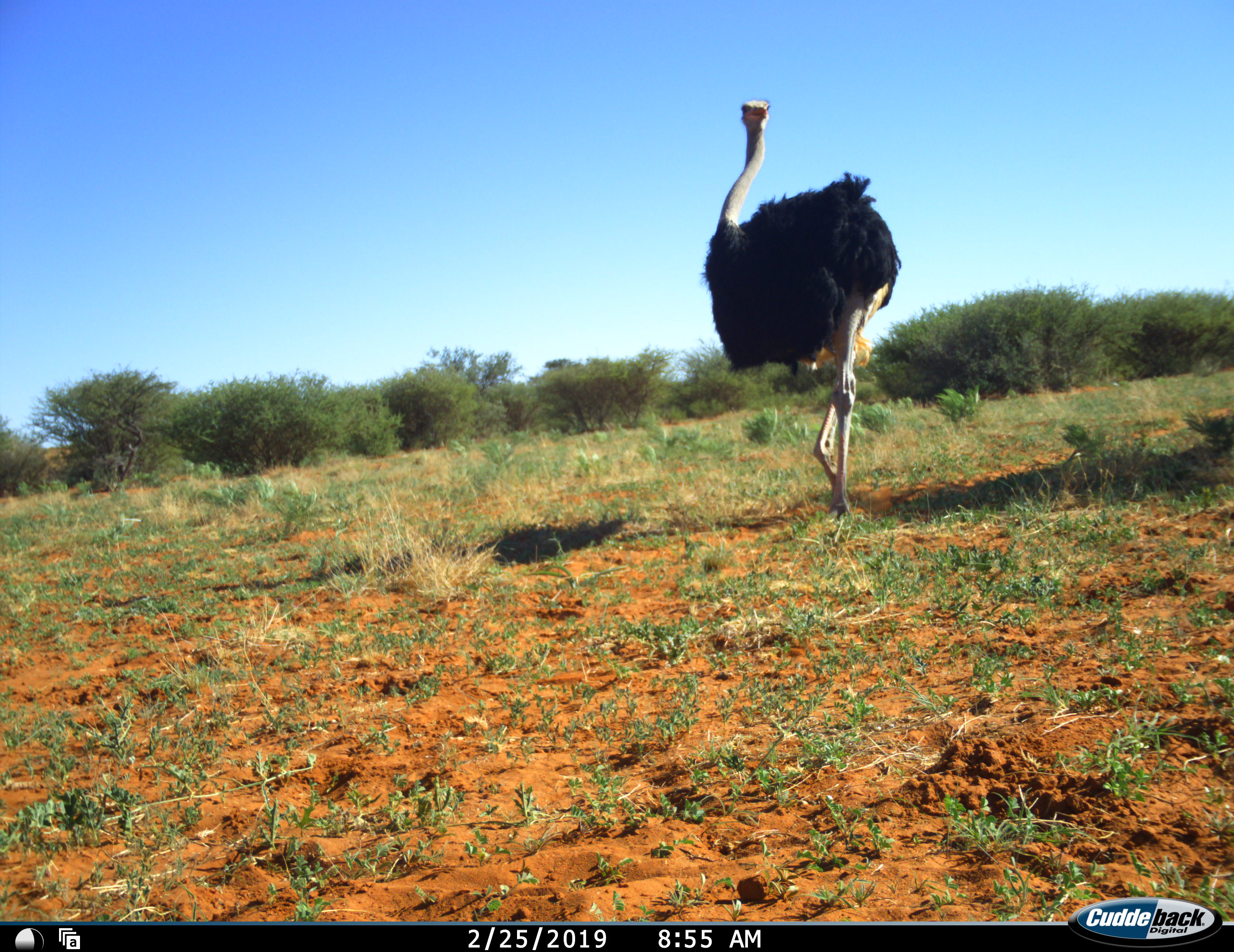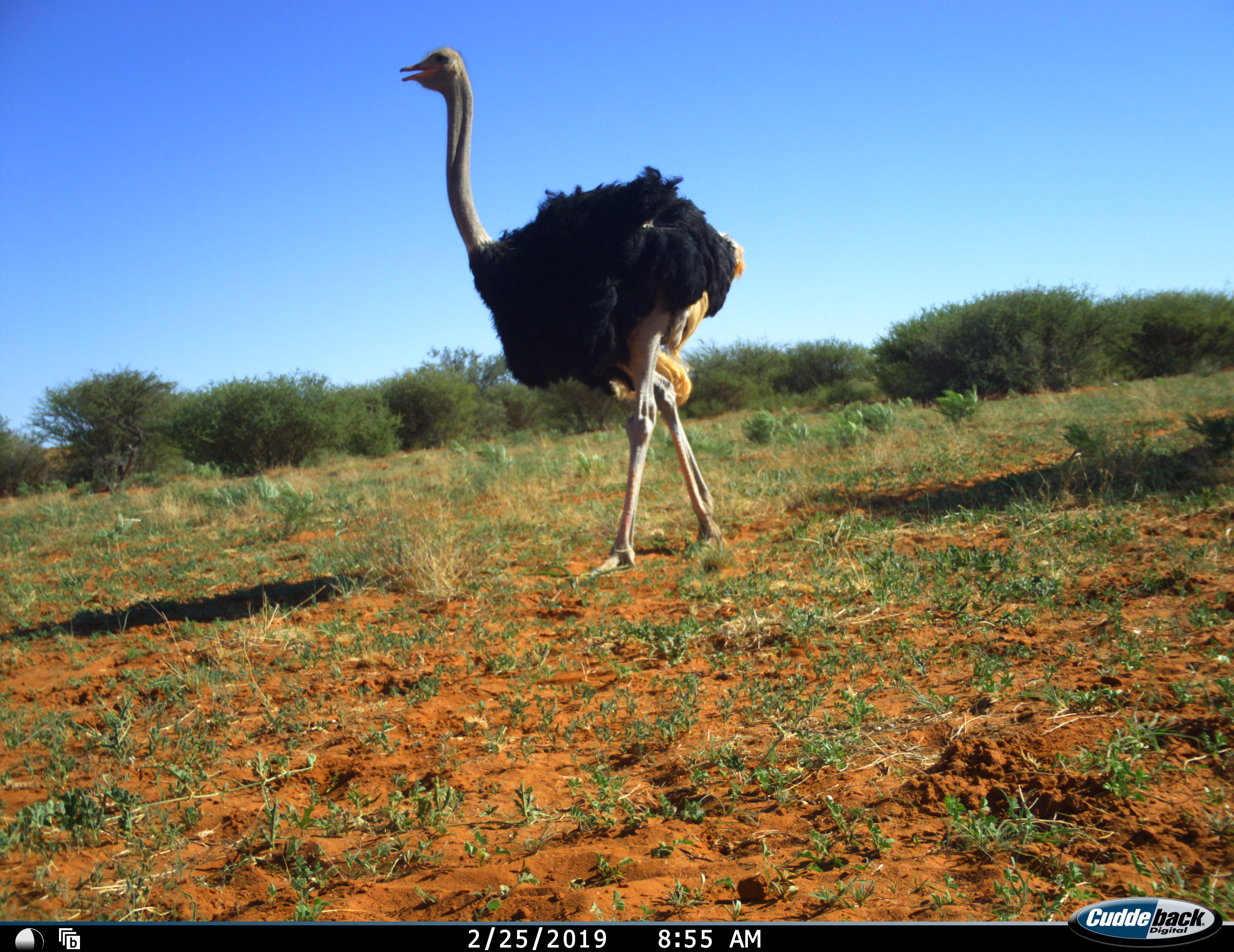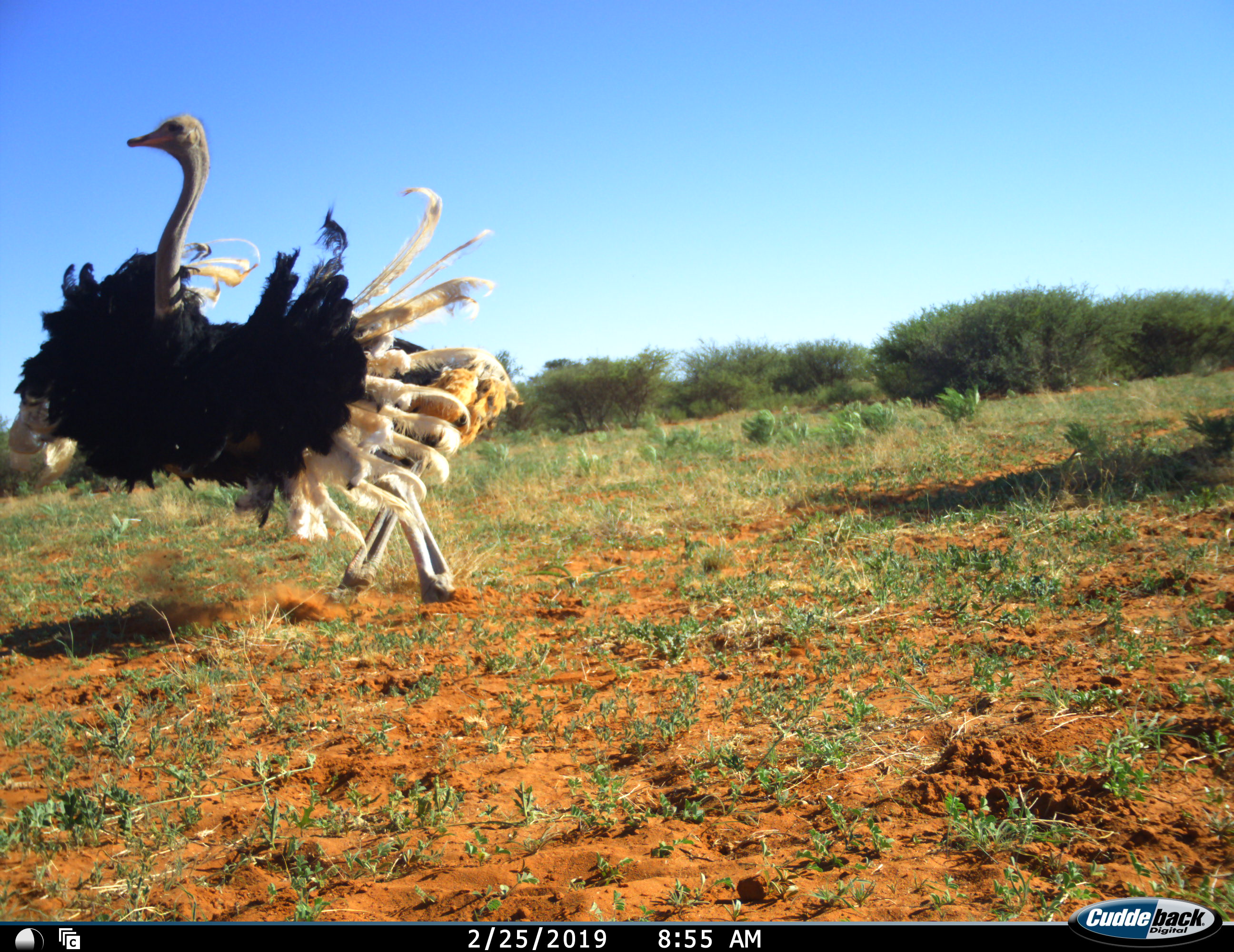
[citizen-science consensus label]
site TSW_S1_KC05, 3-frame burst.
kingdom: Animalia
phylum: Chordata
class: Aves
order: Struthioniformes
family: Struthionidae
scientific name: Struthionidae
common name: ostrich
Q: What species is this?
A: Ostrich (Struthionidae).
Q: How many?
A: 1.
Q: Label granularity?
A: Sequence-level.